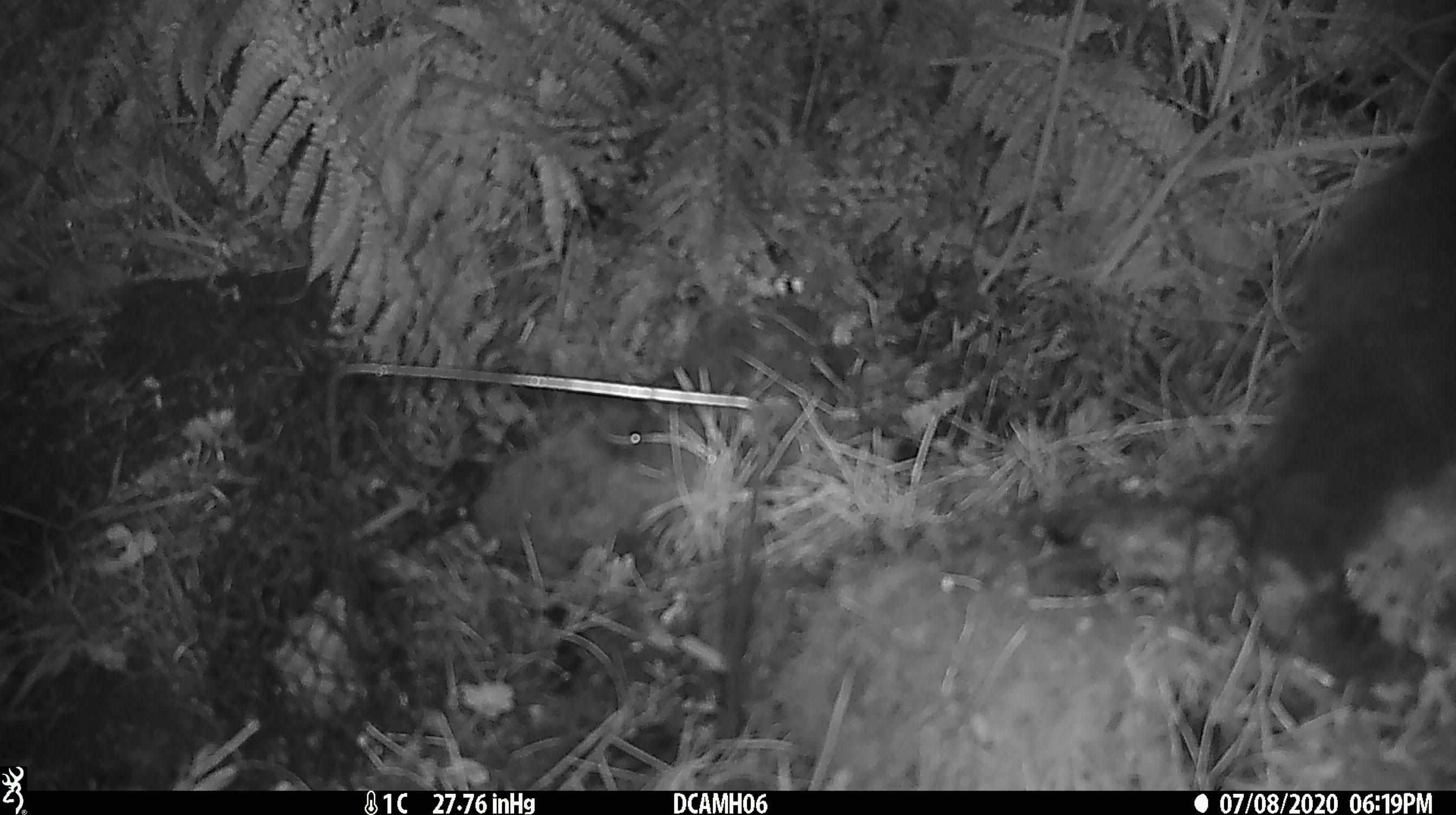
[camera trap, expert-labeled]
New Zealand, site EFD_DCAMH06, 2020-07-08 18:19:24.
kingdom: Animalia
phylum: Chordata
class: Mammalia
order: Diprotodontia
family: Phalangeridae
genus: Trichosurus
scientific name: Trichosurus vulpecula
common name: common brushtail possum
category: possum